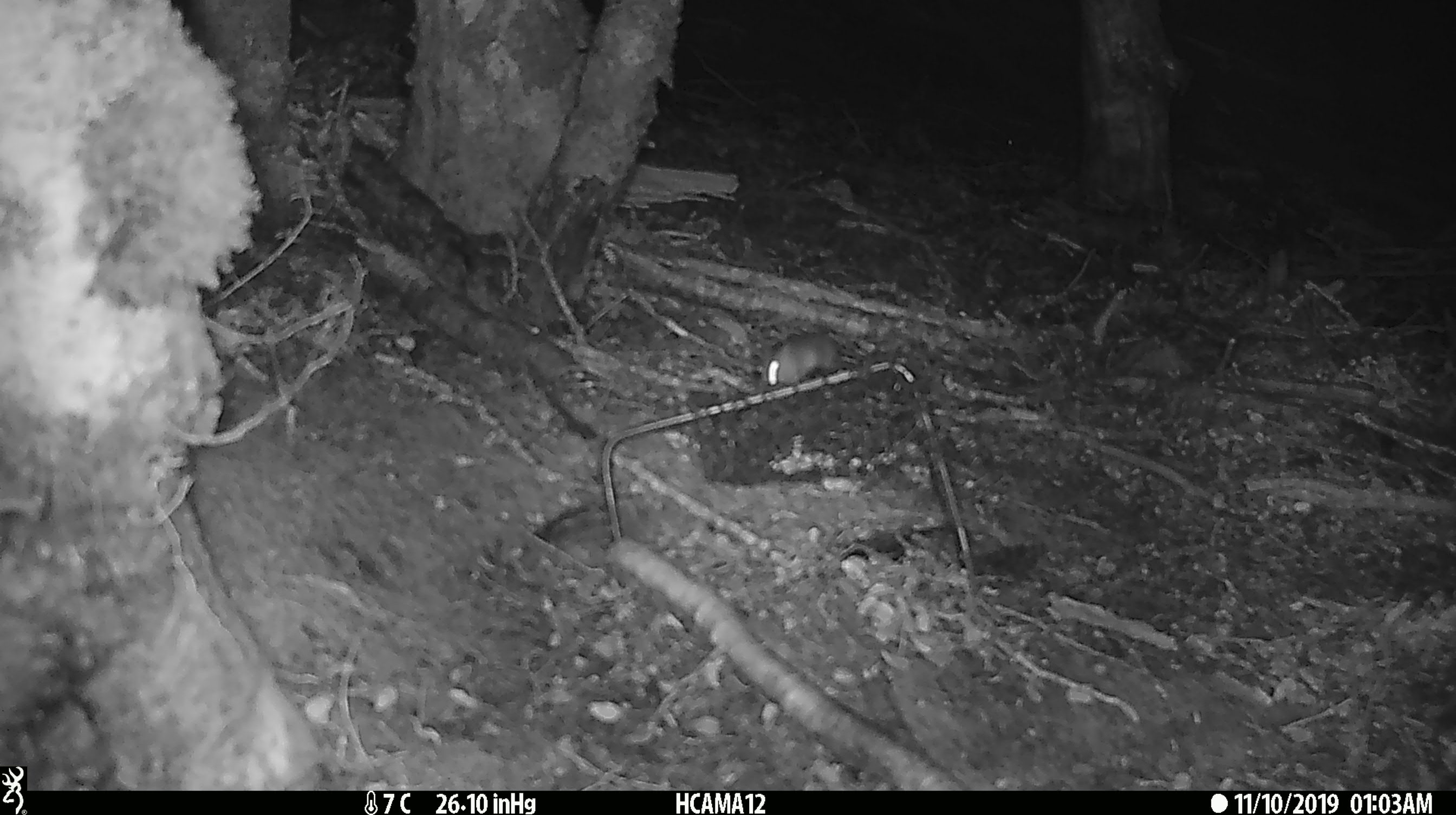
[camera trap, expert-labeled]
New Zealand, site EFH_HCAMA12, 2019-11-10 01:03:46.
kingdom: Animalia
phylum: Chordata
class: Mammalia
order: Rodentia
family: Muridae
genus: Mus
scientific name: Mus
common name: mouse